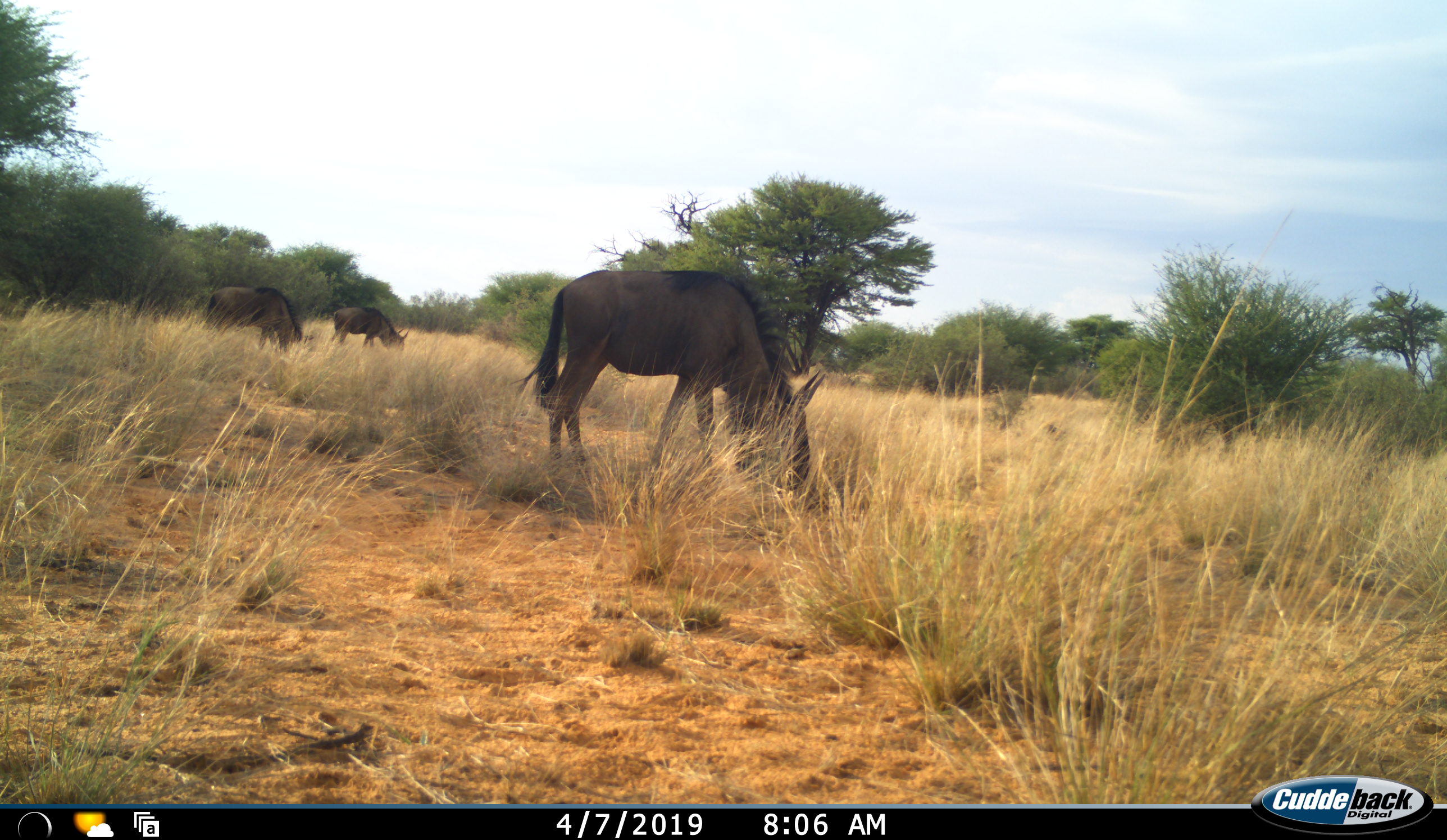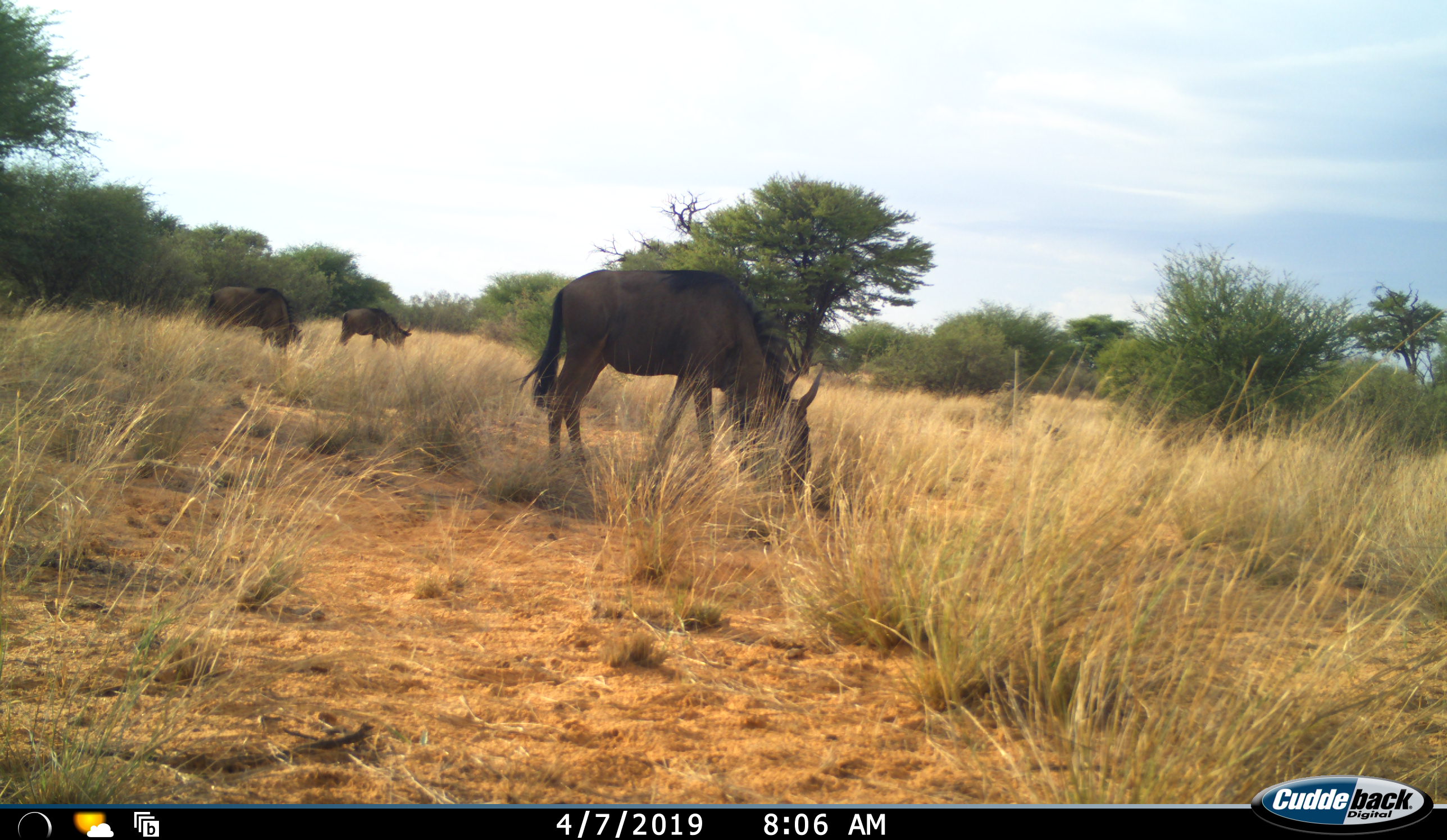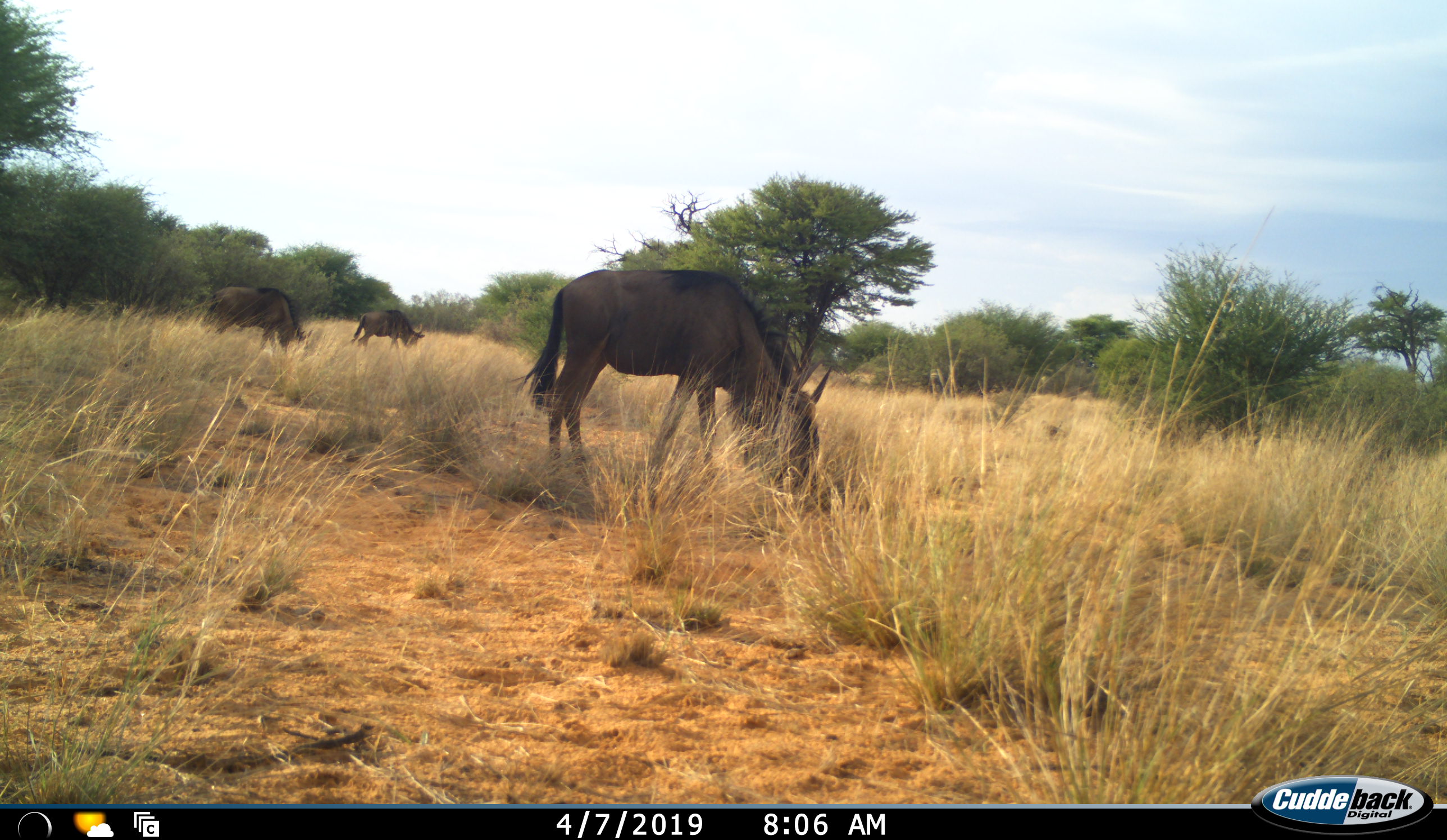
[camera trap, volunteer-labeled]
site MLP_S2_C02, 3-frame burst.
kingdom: Animalia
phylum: Chordata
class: Mammalia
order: Artiodactyla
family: Bovidae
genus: Connochaetes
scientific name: Connochaetes taurinus taurinus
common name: blue wildebeest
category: wildebeestblue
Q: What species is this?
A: Wildebeestblue (blue wildebeest) (Connochaetes taurinus taurinus).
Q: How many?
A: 3.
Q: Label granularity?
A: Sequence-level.